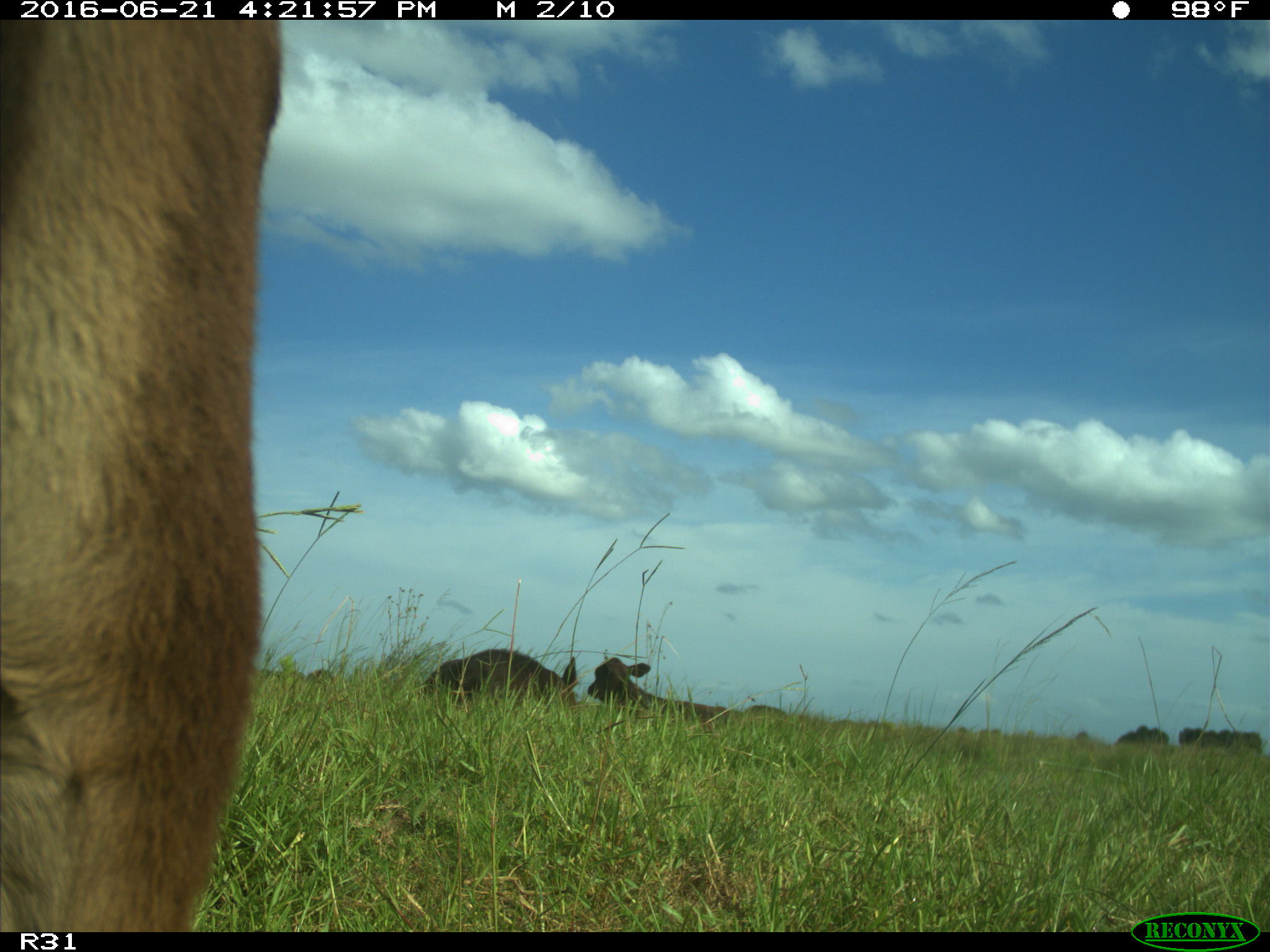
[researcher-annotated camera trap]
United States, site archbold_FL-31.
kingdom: Animalia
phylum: Chordata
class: Mammalia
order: Artiodactyla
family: Bovidae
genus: Bos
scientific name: Bos taurus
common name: domestic cow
Bos taurus (domestic cow).